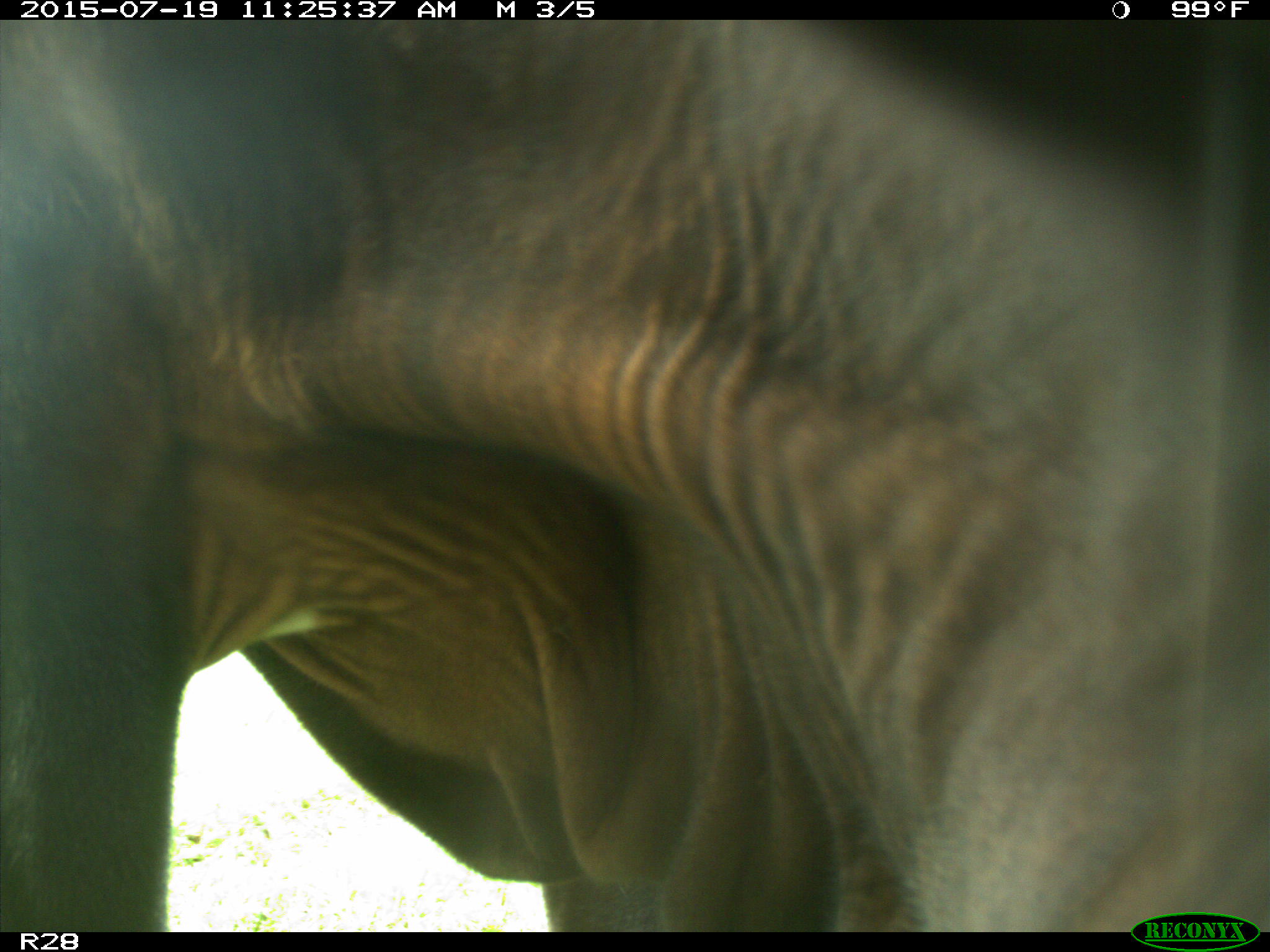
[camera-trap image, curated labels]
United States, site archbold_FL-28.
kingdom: Animalia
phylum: Chordata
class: Mammalia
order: Artiodactyla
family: Bovidae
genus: Bos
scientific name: Bos taurus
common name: domestic cow